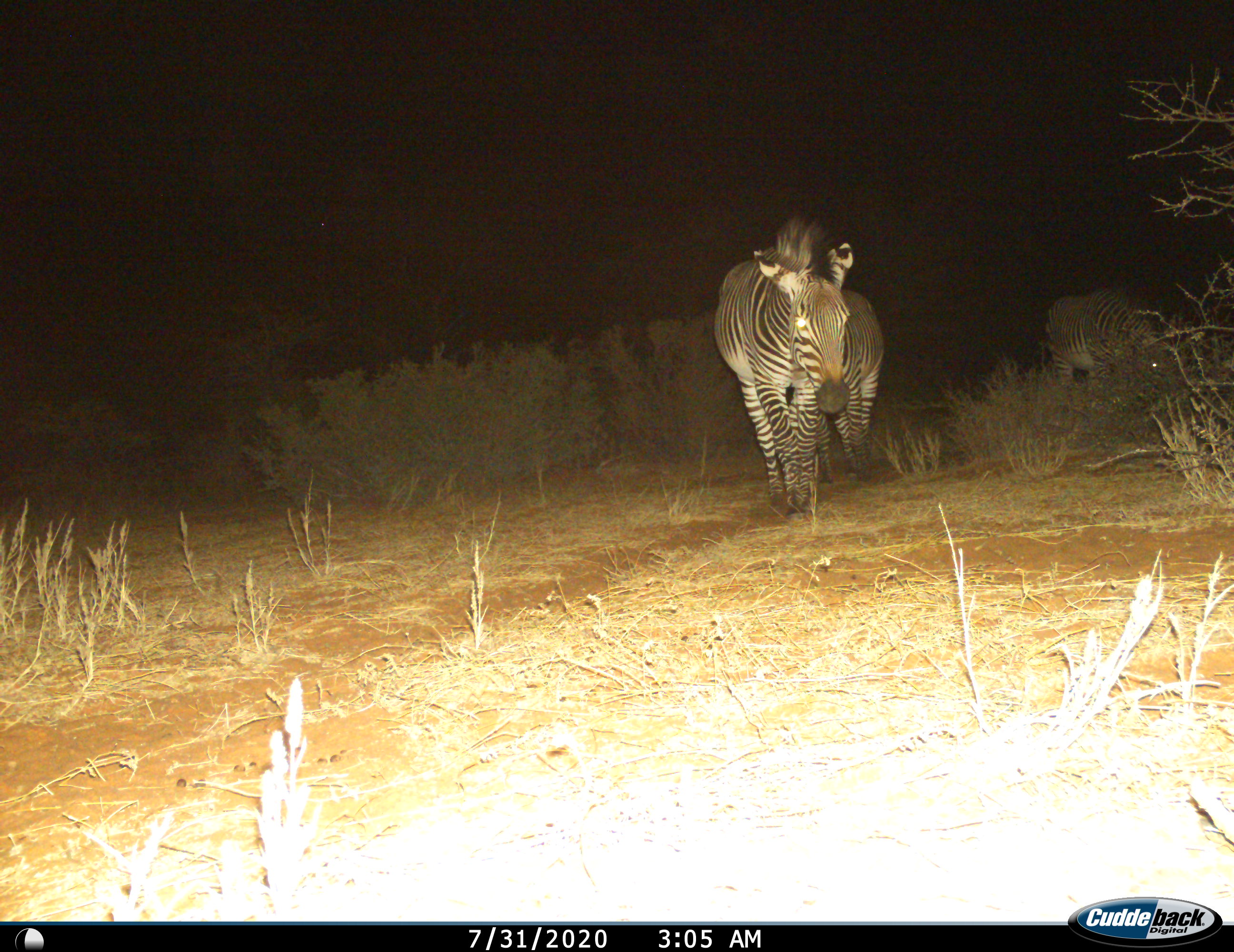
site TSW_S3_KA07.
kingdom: Animalia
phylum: Chordata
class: Mammalia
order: Perissodactyla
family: Equidae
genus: Equus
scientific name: Equus zebra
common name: mountain zebra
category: zebramountain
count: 3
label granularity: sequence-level